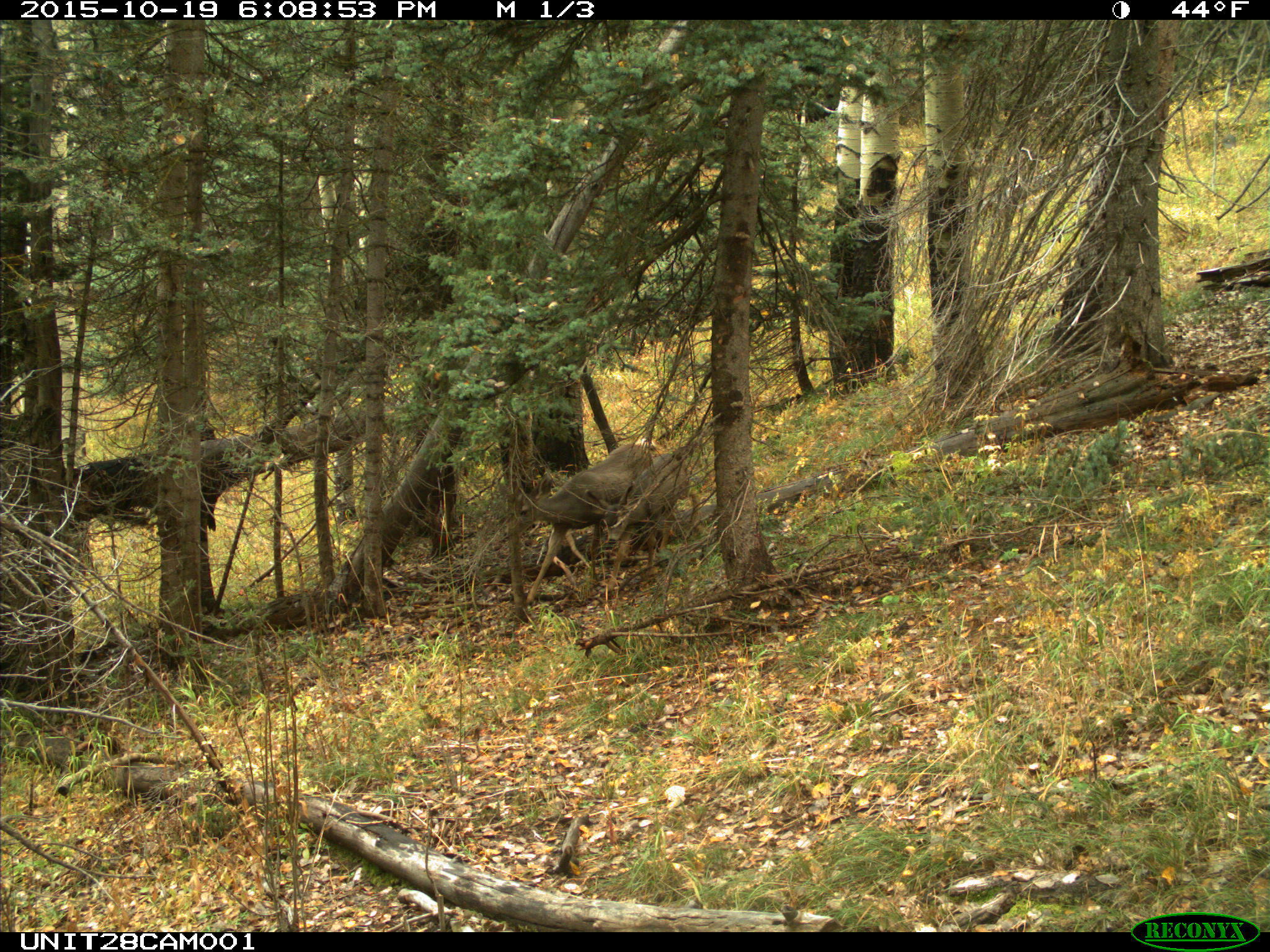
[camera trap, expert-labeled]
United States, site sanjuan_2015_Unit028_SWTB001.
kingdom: Animalia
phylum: Chordata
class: Mammalia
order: Artiodactyla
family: Cervidae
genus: Odocoileus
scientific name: Odocoileus hemionus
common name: mule deer